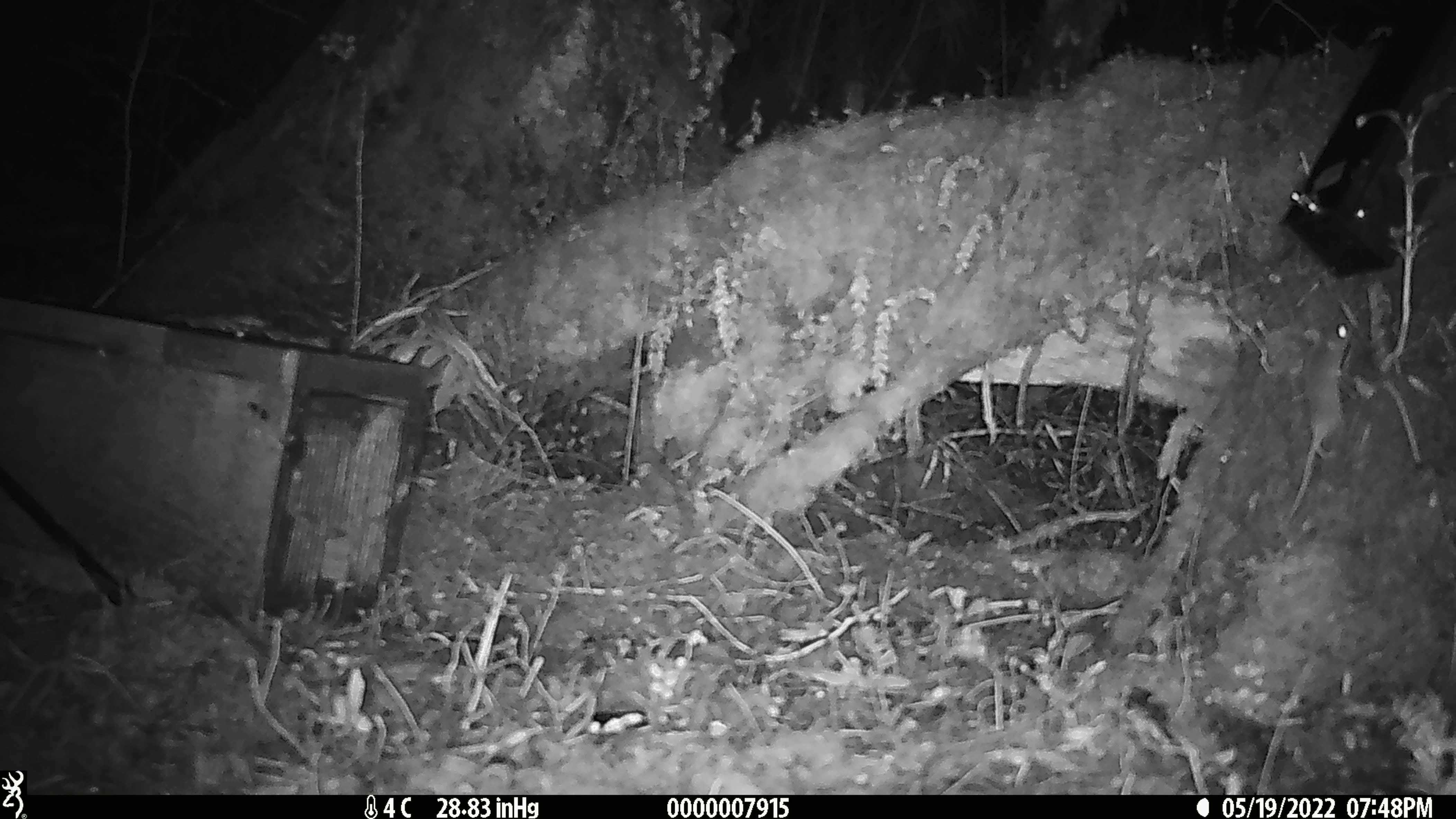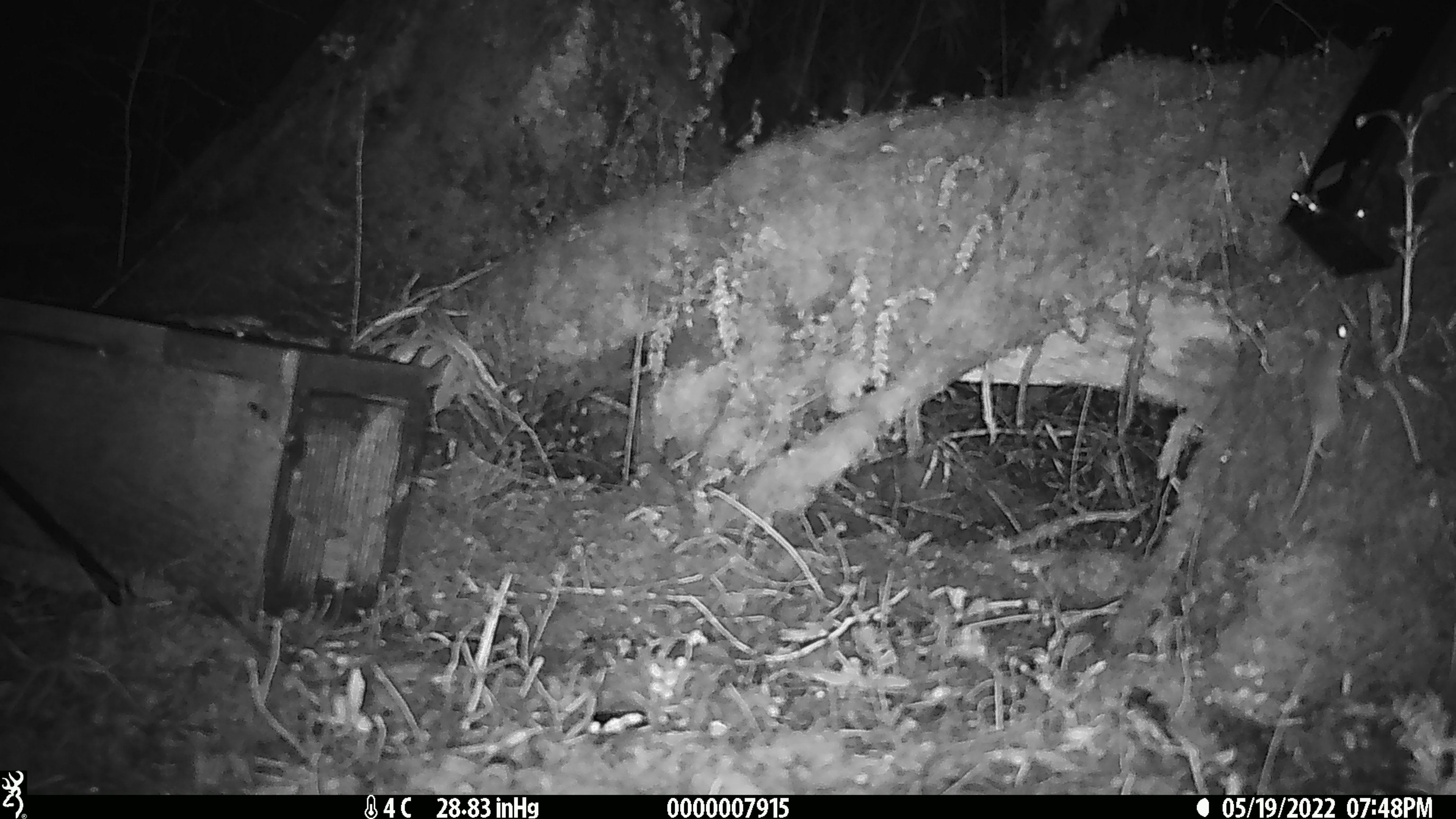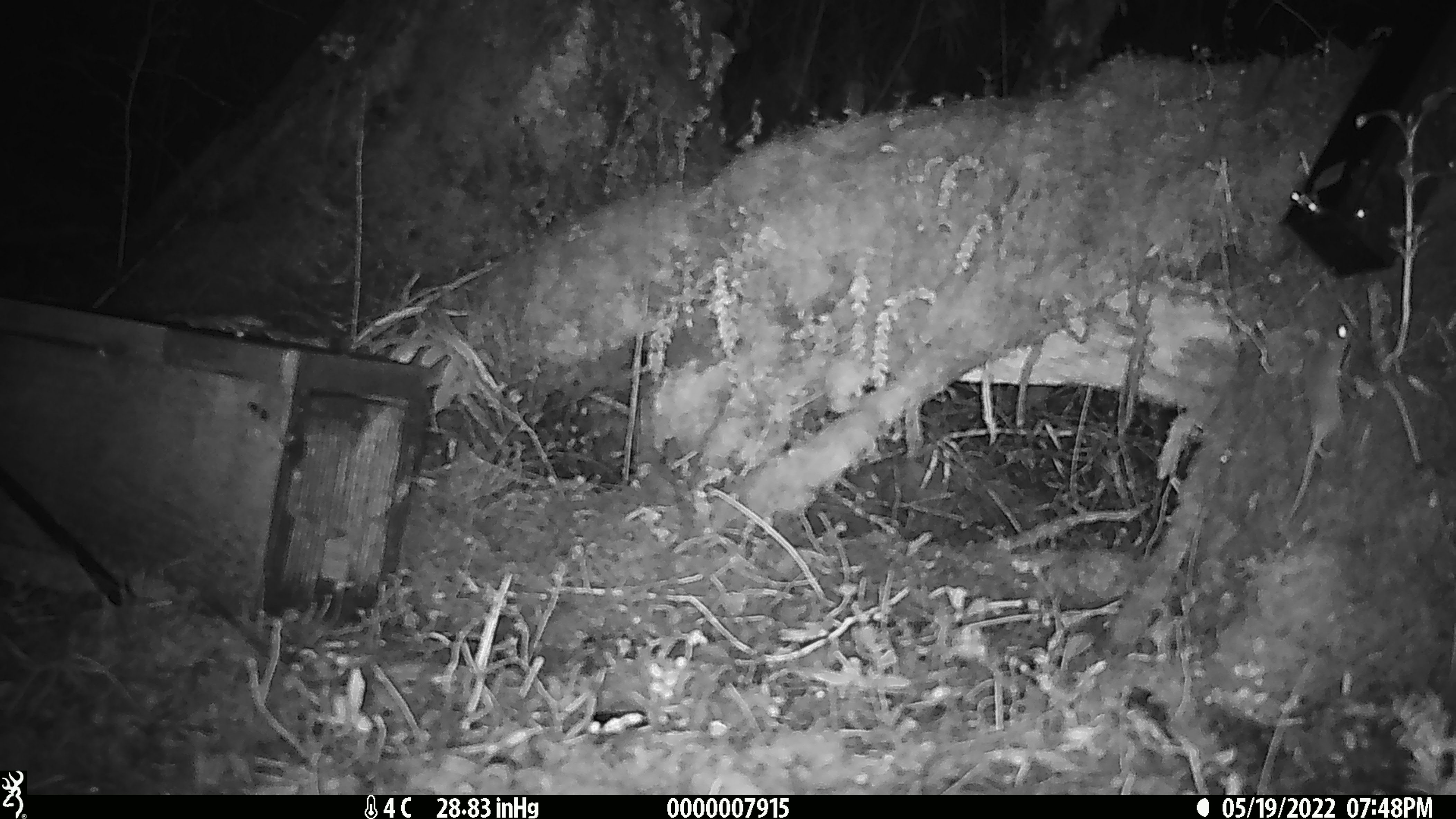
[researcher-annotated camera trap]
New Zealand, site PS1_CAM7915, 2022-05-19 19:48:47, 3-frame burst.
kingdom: Animalia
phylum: Chordata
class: Mammalia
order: Rodentia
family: Muridae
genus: Mus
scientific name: Mus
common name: mouse